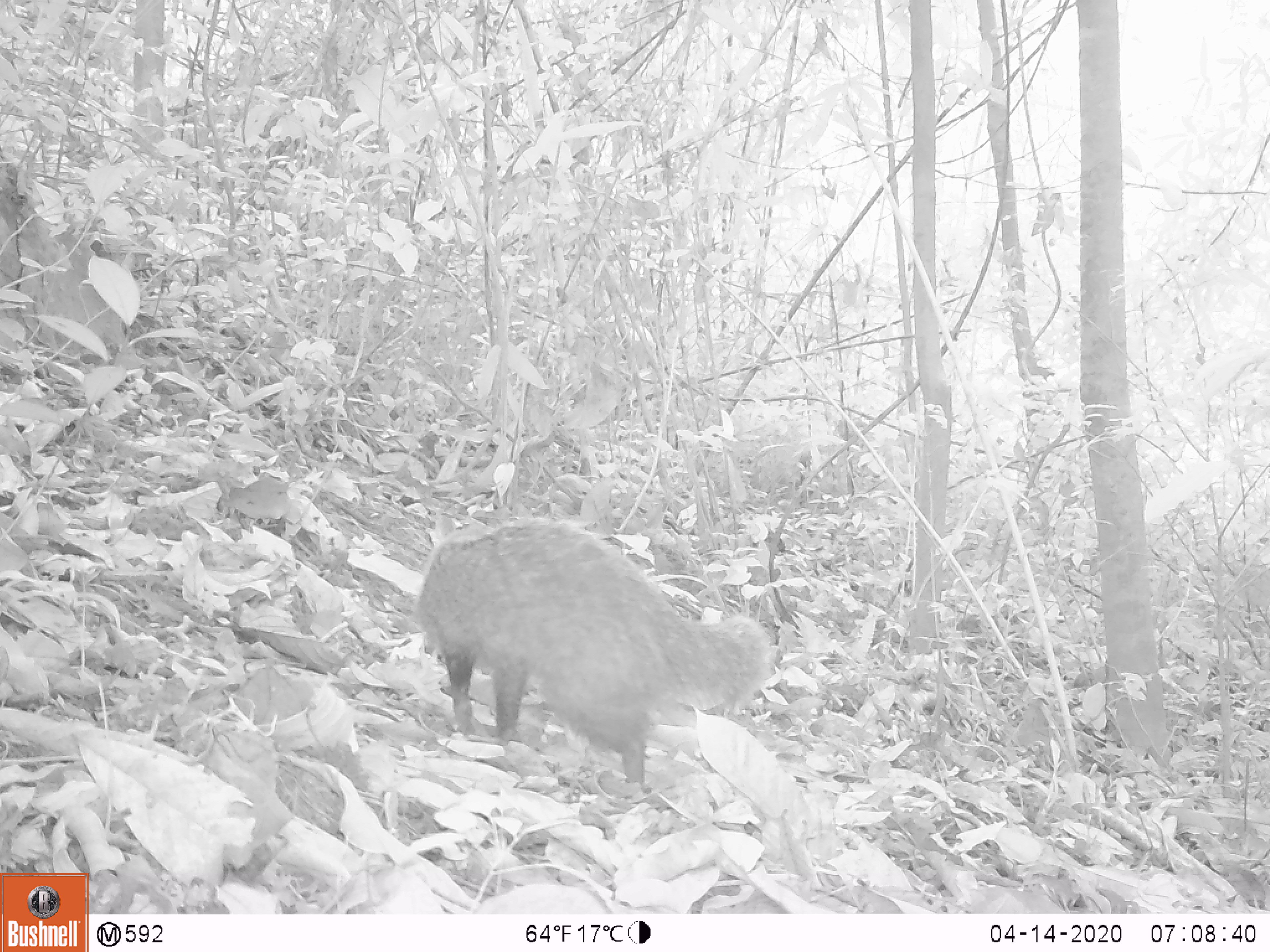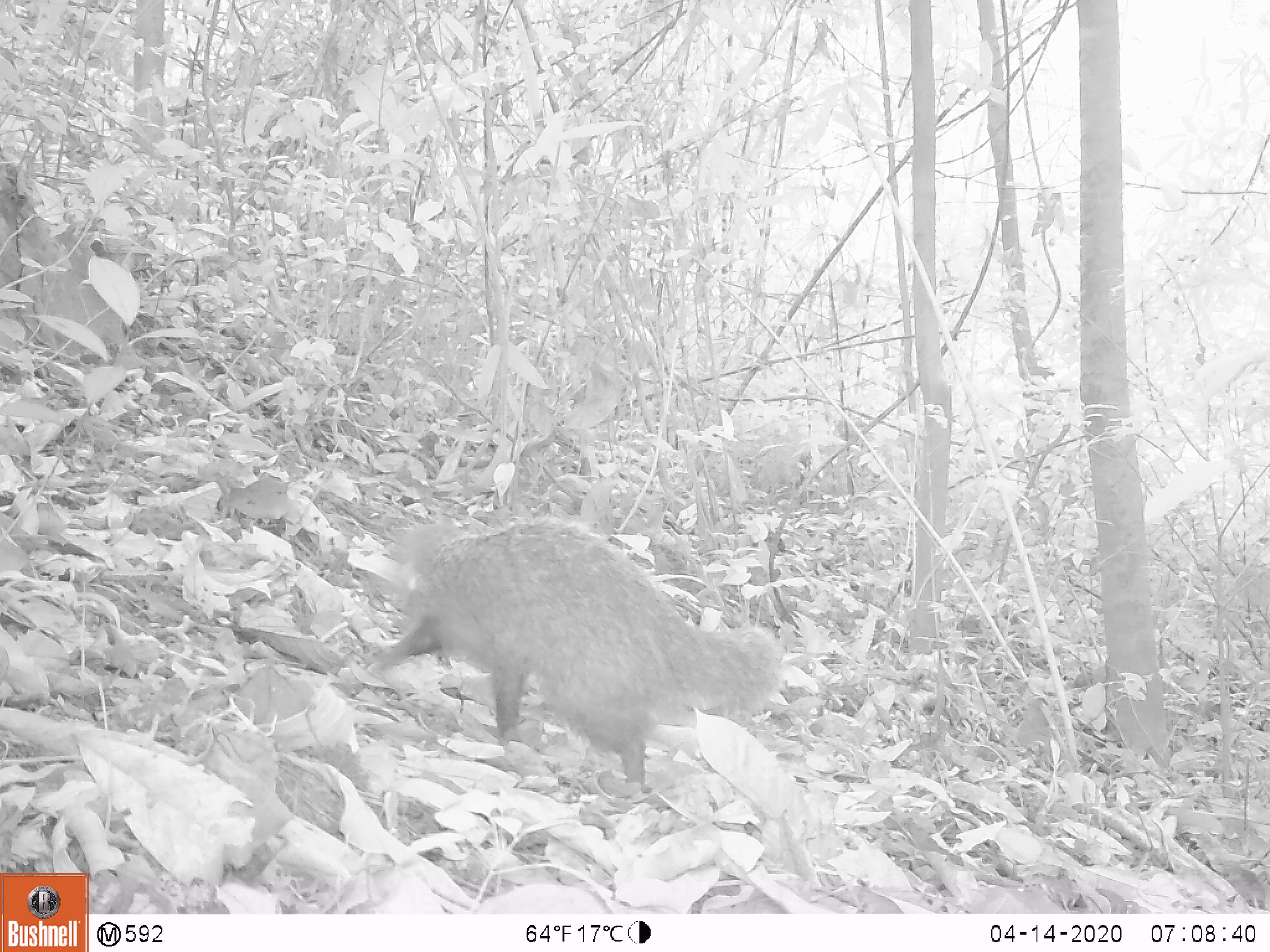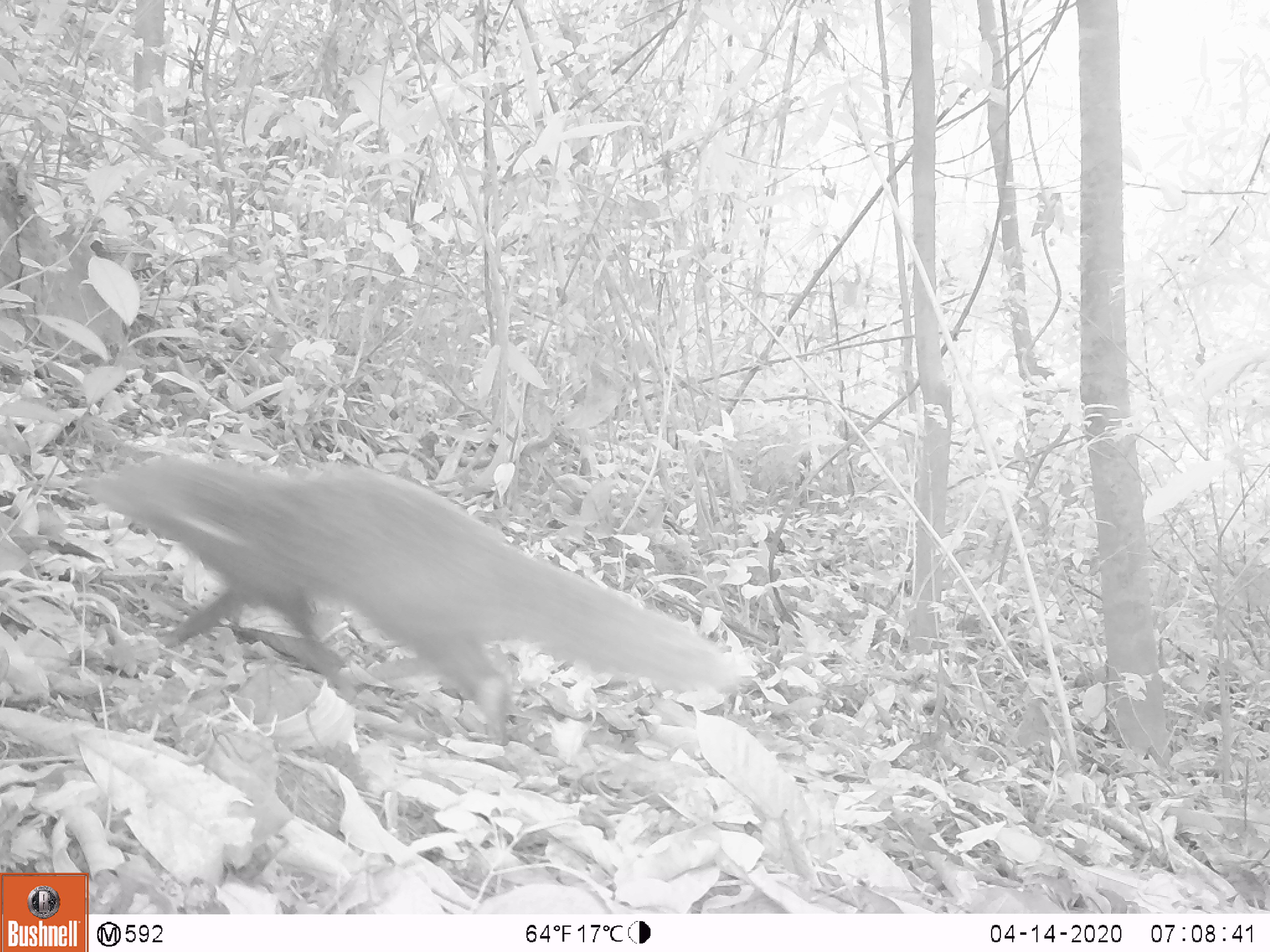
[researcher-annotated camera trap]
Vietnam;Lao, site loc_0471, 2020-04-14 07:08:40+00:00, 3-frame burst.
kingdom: Animalia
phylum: Chordata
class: Mammalia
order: Carnivora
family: Herpestidae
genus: Urva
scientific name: Urva urva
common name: crab-eating mongoose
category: crab eating mongoose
Crab eating mongoose (crab-eating mongoose) (Urva urva). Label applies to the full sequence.